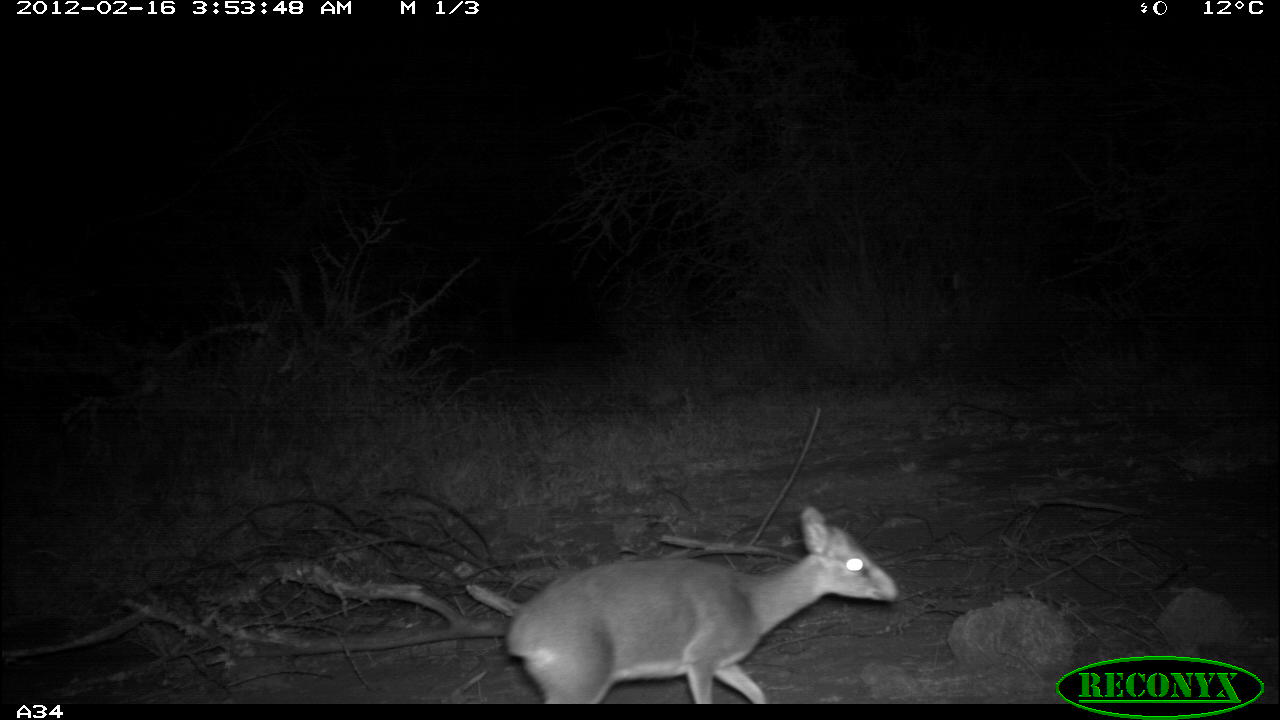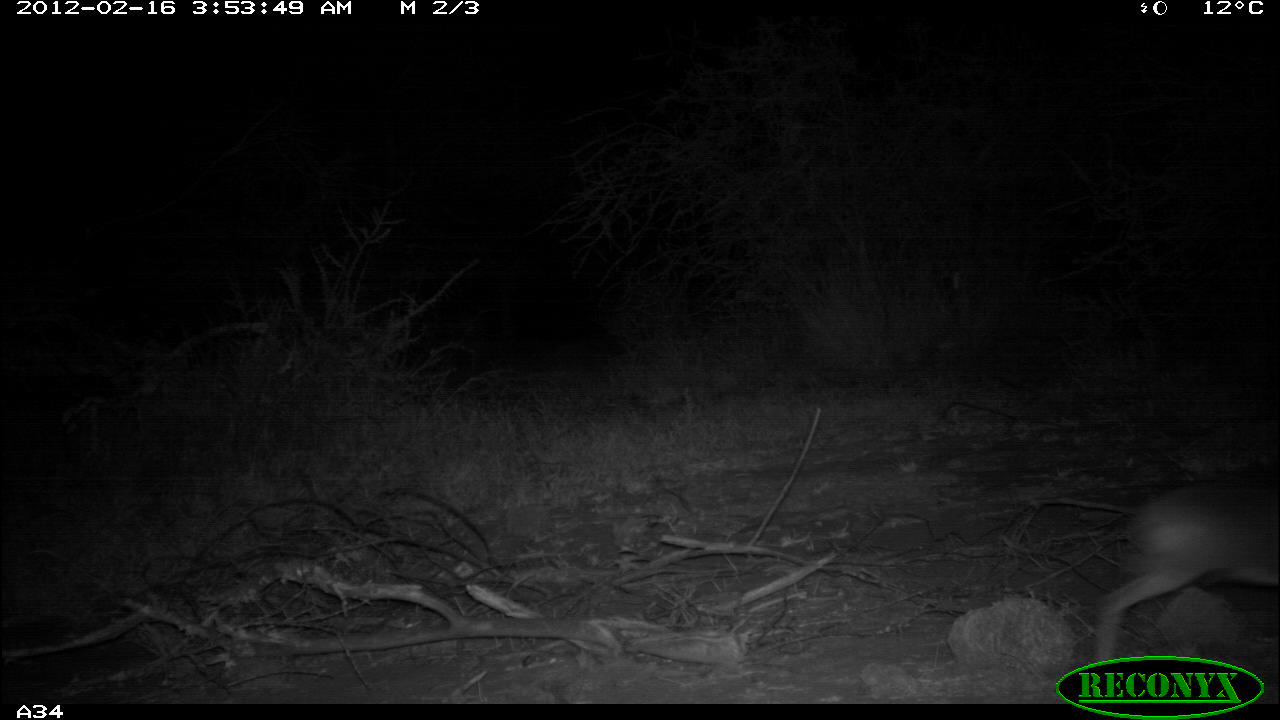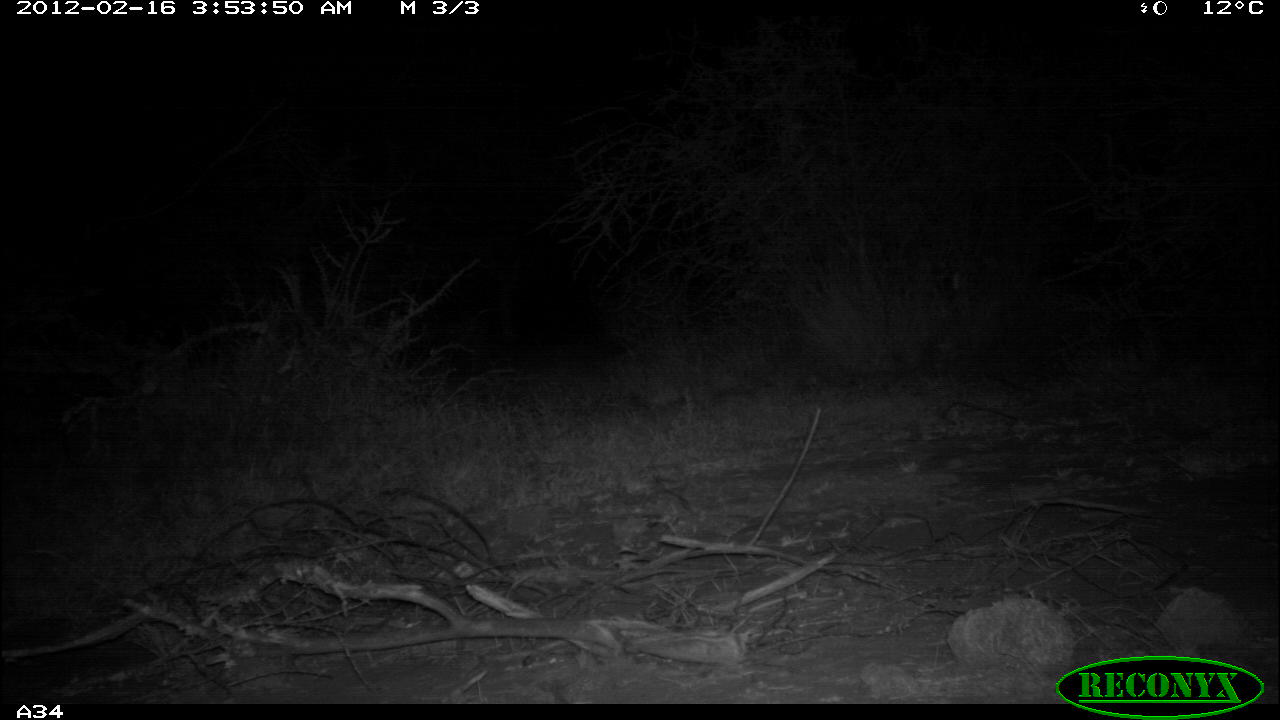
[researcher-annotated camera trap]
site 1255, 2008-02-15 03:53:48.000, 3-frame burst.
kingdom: Animalia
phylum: Chordata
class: Mammalia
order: Artiodactyla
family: Bovidae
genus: Madoqua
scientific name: Madoqua guentheri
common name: günther's dik-dik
Madoqua guentheri (günther's dik-dik), count 1.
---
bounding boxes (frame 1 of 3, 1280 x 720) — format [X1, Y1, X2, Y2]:
madoqua guentheri: [499, 498, 907, 703]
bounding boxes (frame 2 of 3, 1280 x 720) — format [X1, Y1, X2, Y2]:
madoqua guentheri: [1089, 470, 1280, 703]